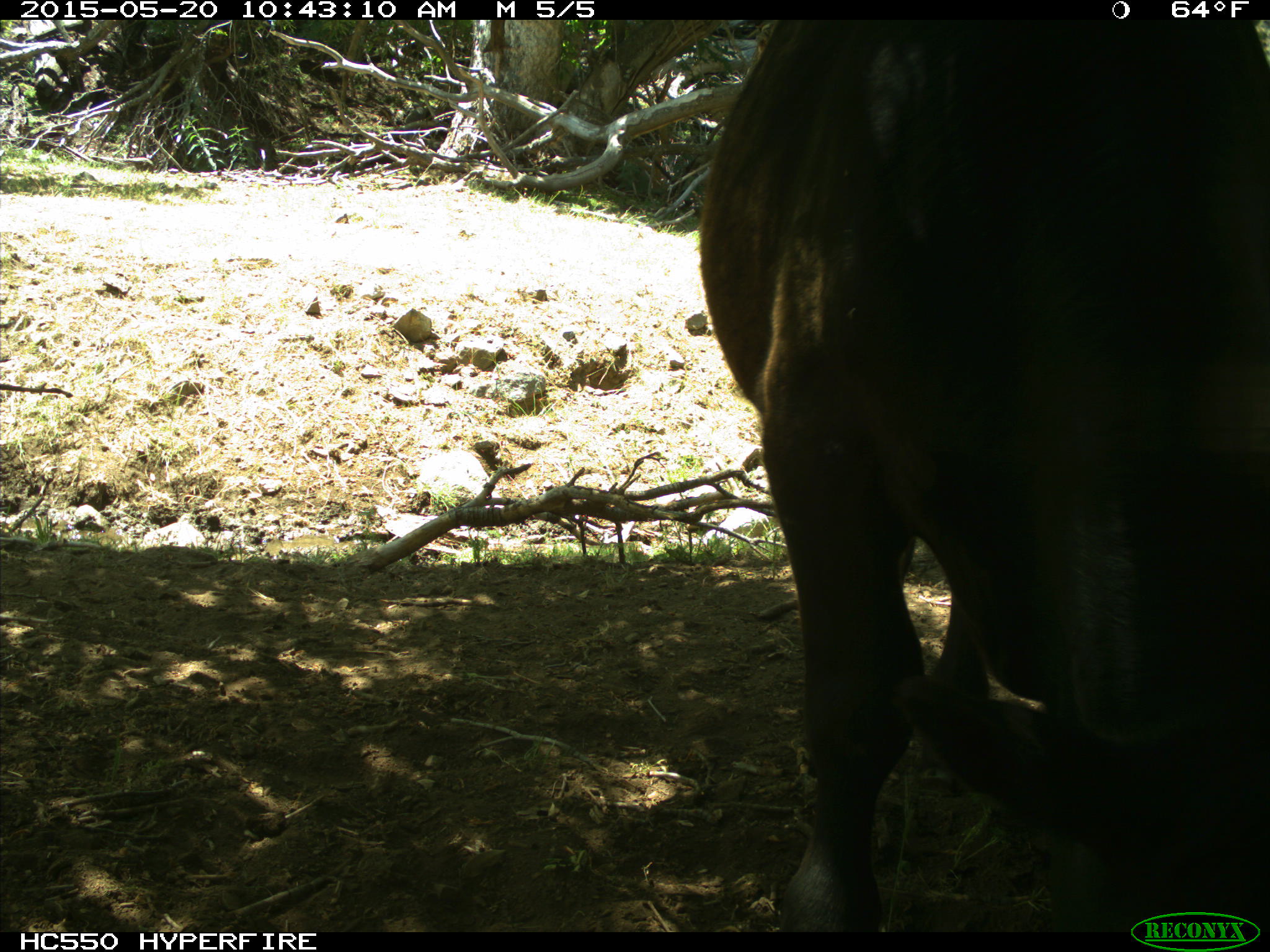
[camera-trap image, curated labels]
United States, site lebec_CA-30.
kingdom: Animalia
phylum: Chordata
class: Mammalia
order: Artiodactyla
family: Bovidae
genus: Bos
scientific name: Bos taurus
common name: domestic cow